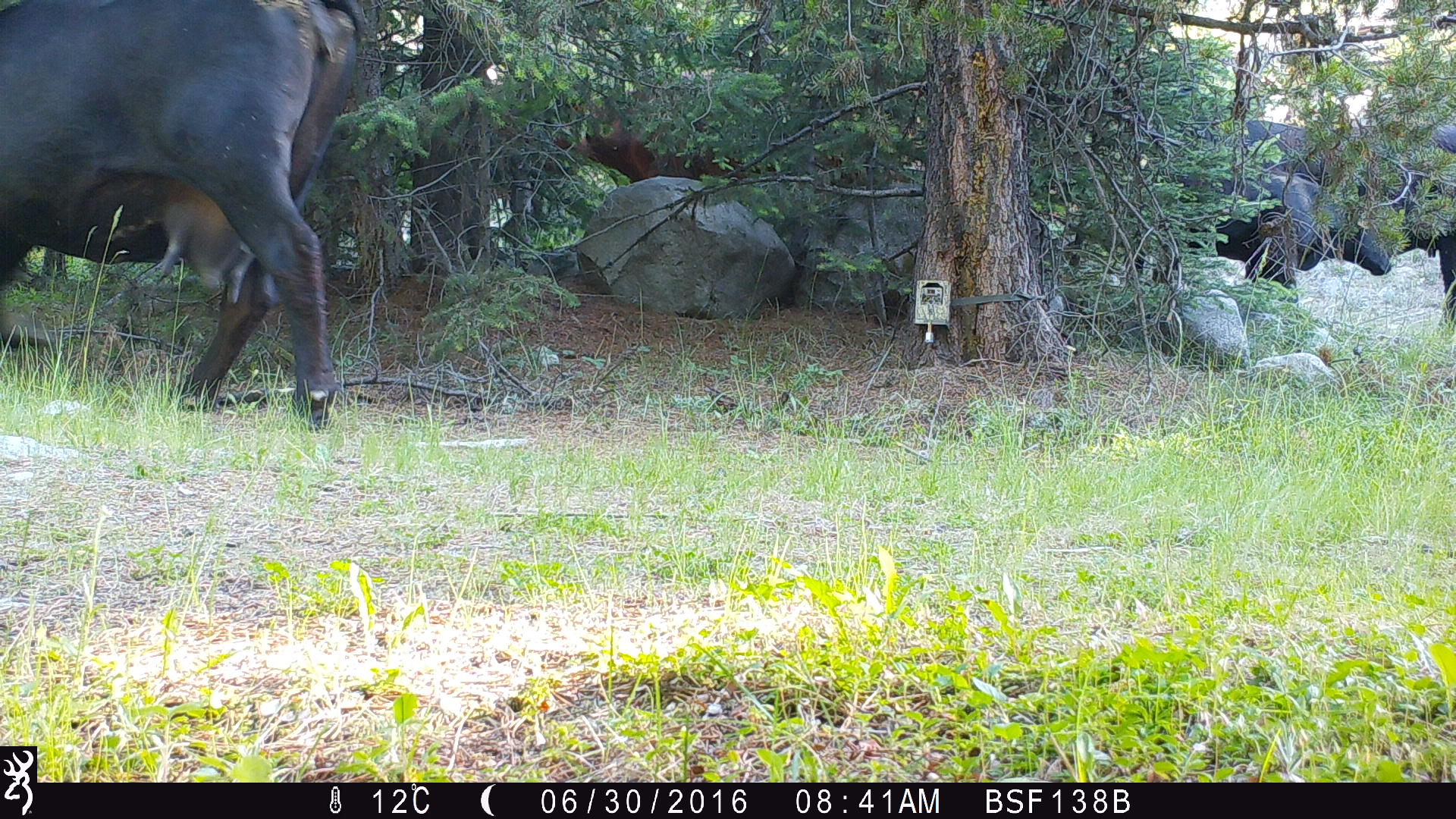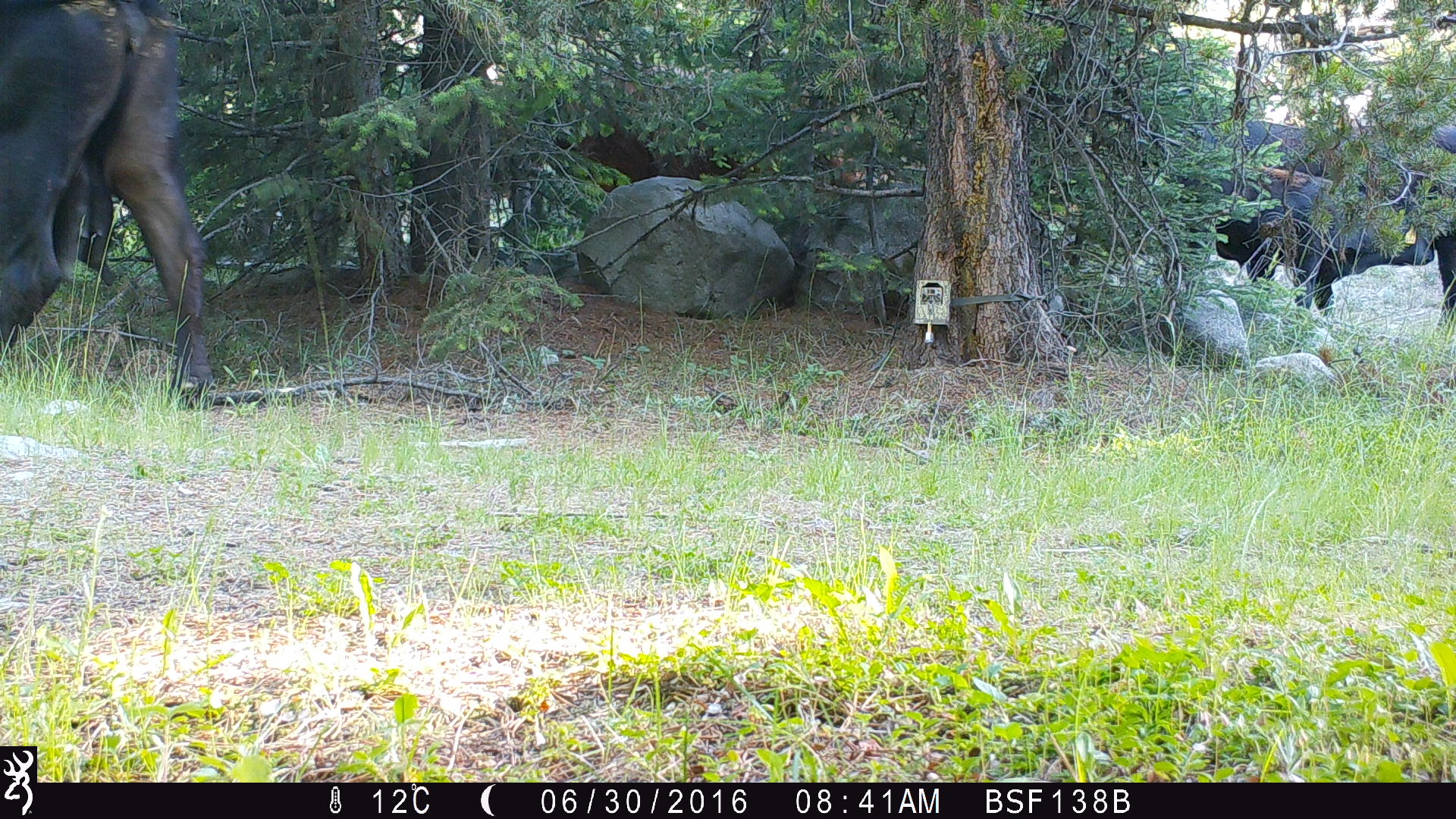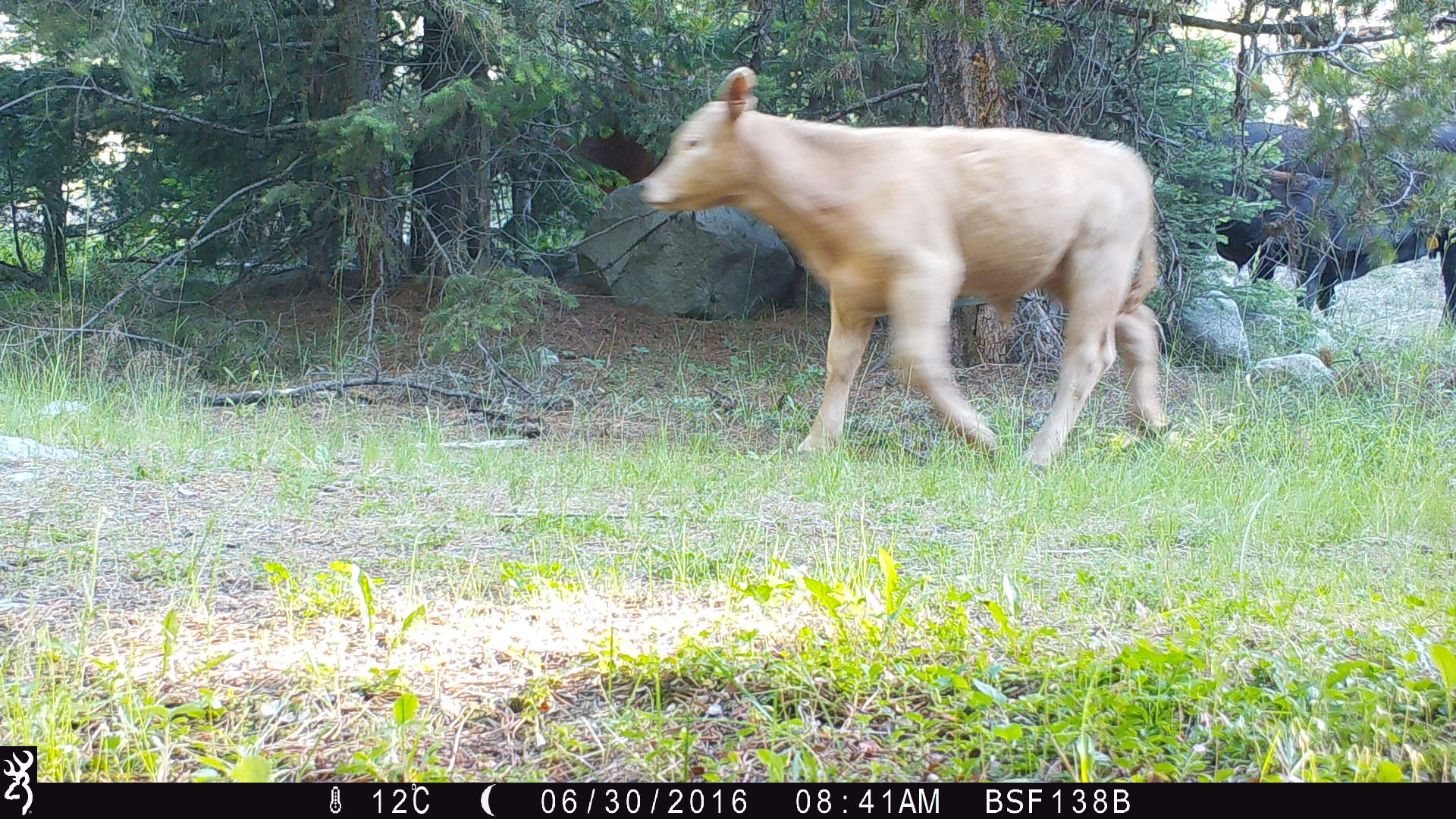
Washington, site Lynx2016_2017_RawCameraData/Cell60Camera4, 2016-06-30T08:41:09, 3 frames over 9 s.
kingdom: Animalia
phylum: Chordata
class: Mammalia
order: Artiodactyla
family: Bovidae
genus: Bos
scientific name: Bos taurus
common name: domestic cattle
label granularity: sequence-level